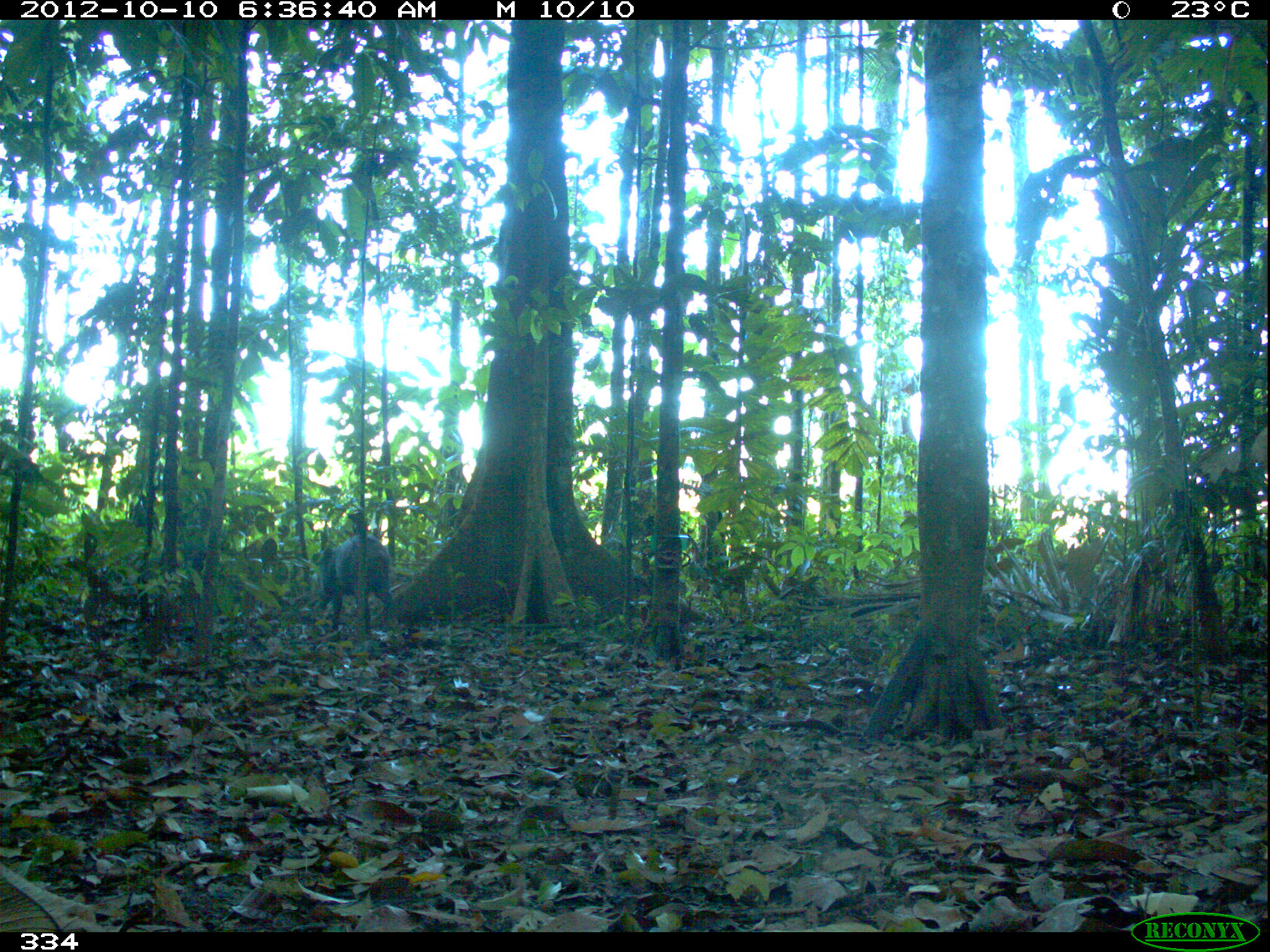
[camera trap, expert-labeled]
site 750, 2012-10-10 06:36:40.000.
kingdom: Animalia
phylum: Chordata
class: Mammalia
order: Artiodactyla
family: Tayassuidae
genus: Tayassu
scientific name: Tayassu pecari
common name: white-lipped peccary